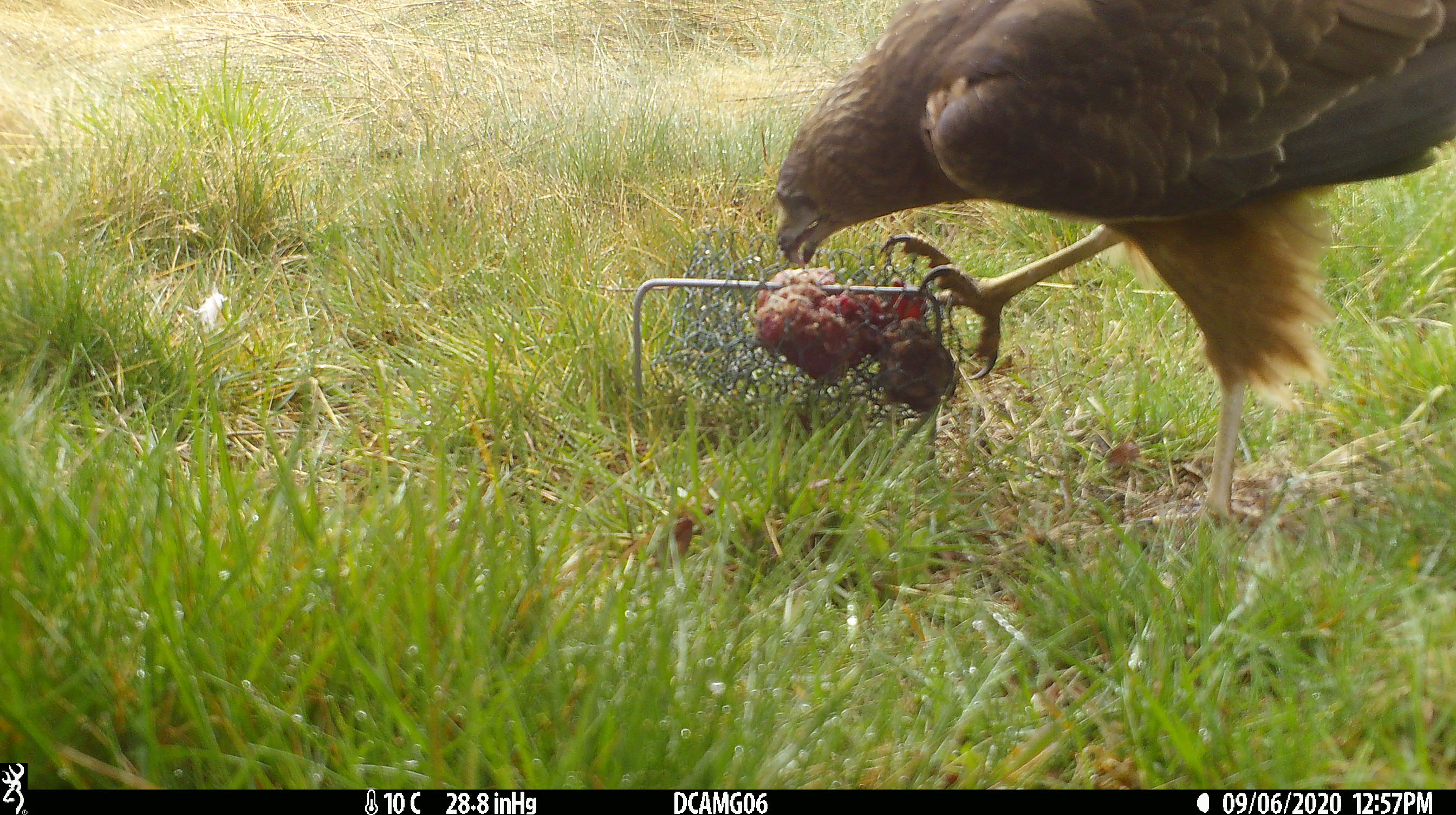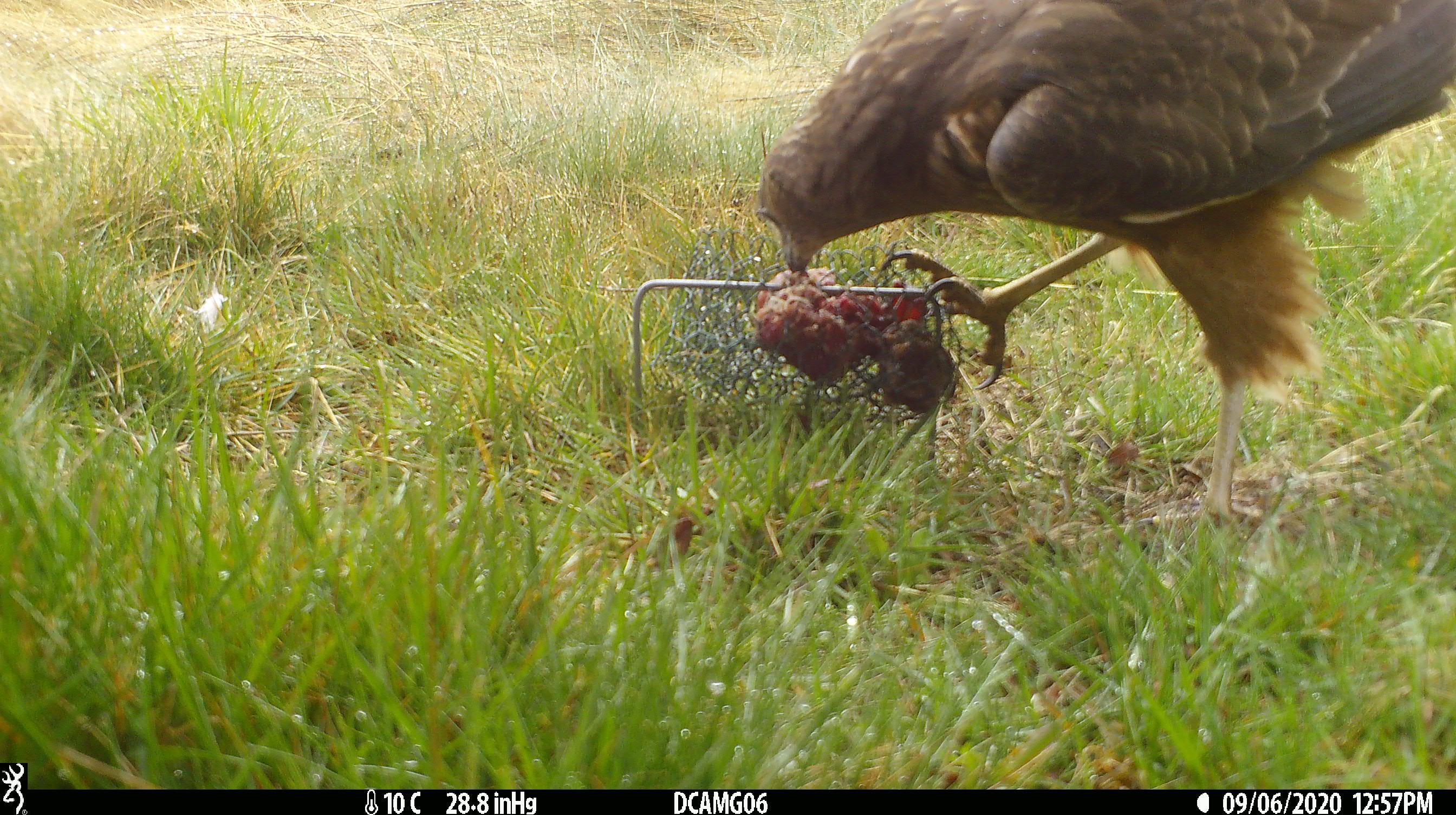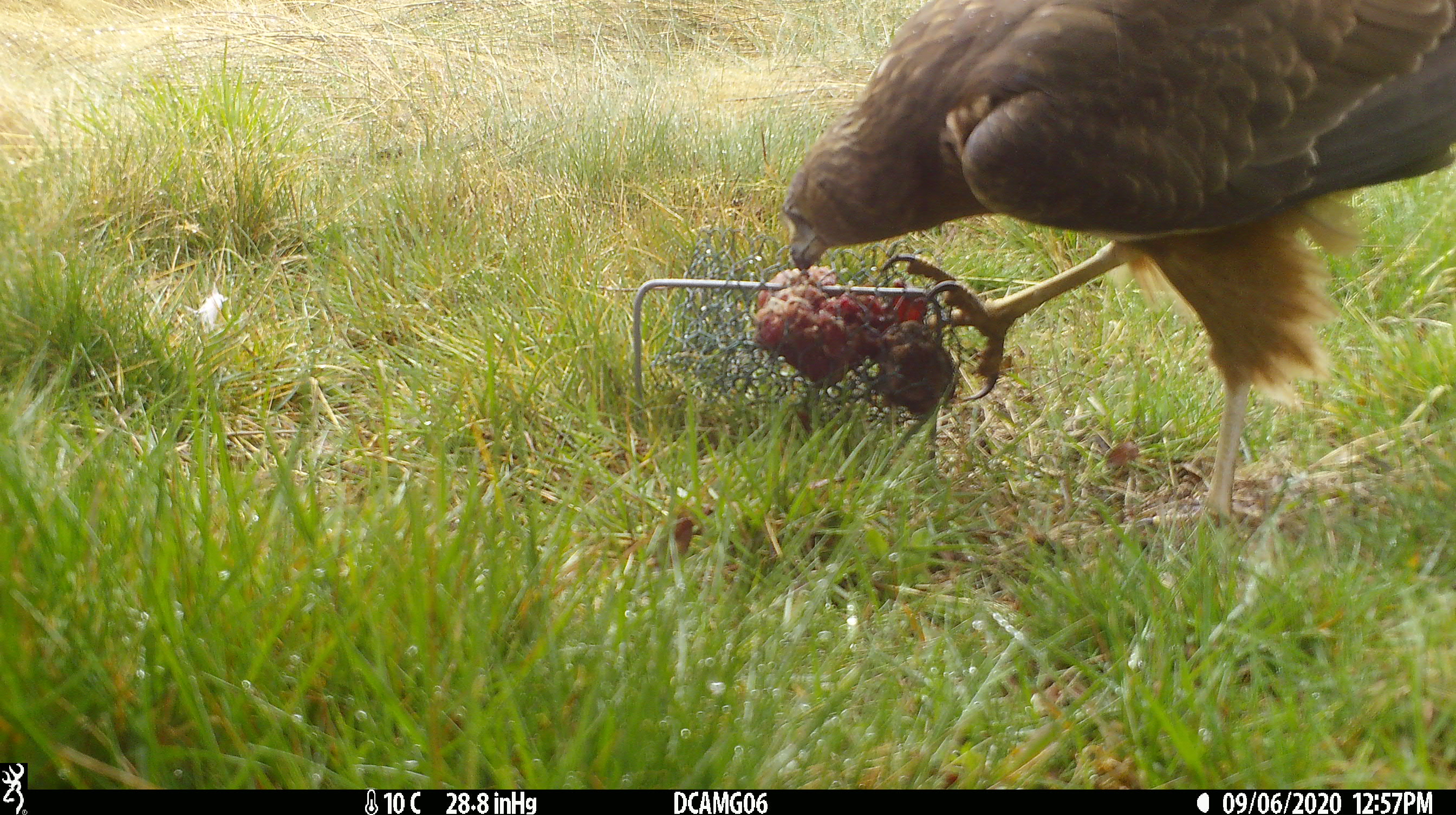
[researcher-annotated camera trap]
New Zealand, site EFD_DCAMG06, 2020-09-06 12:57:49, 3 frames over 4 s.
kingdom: Animalia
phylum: Chordata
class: Aves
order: Accipitriformes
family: Accipitridae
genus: Circus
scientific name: Circus approximans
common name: swamp harrier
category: harrier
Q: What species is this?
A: Harrier (swamp harrier) (Circus approximans).